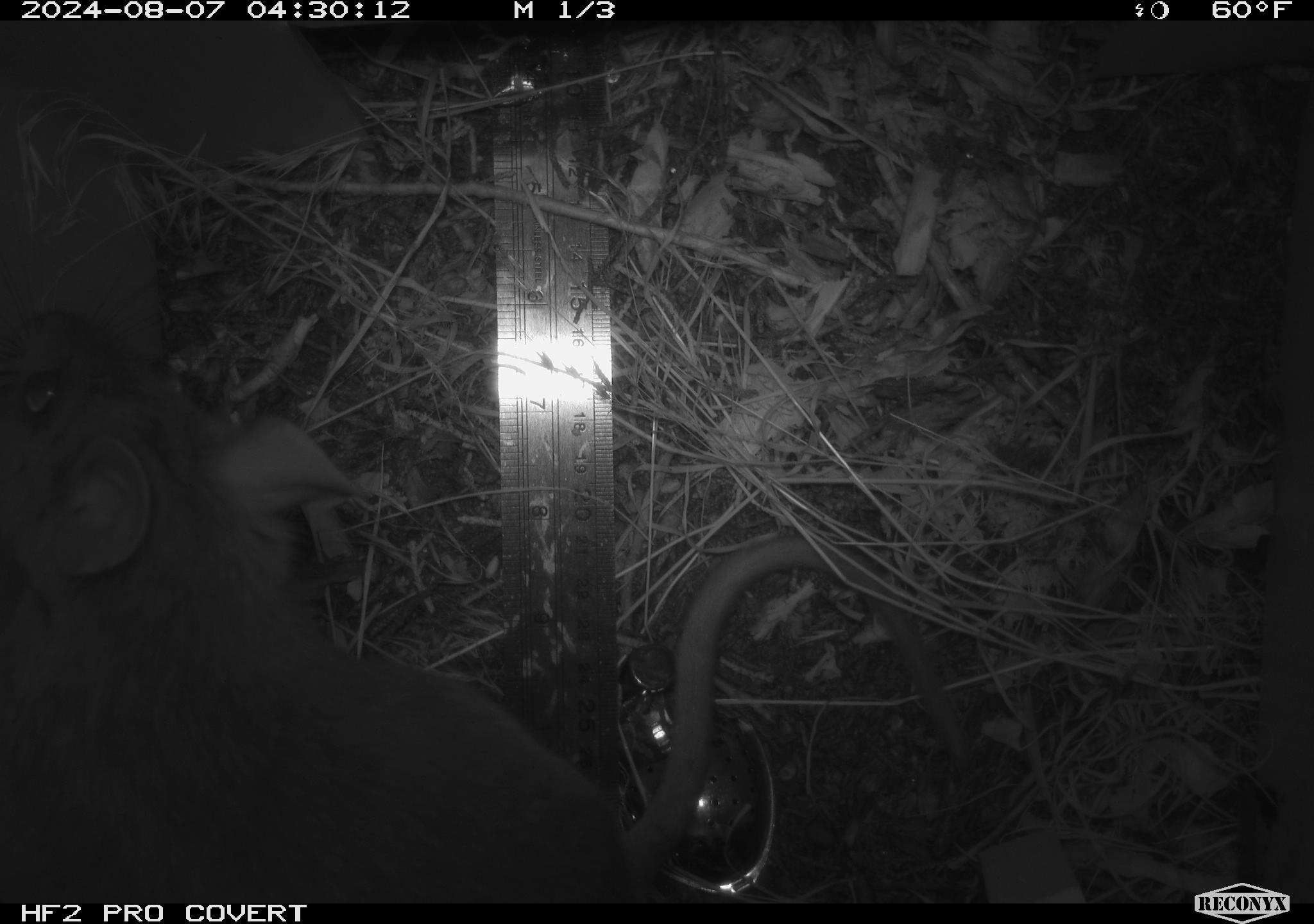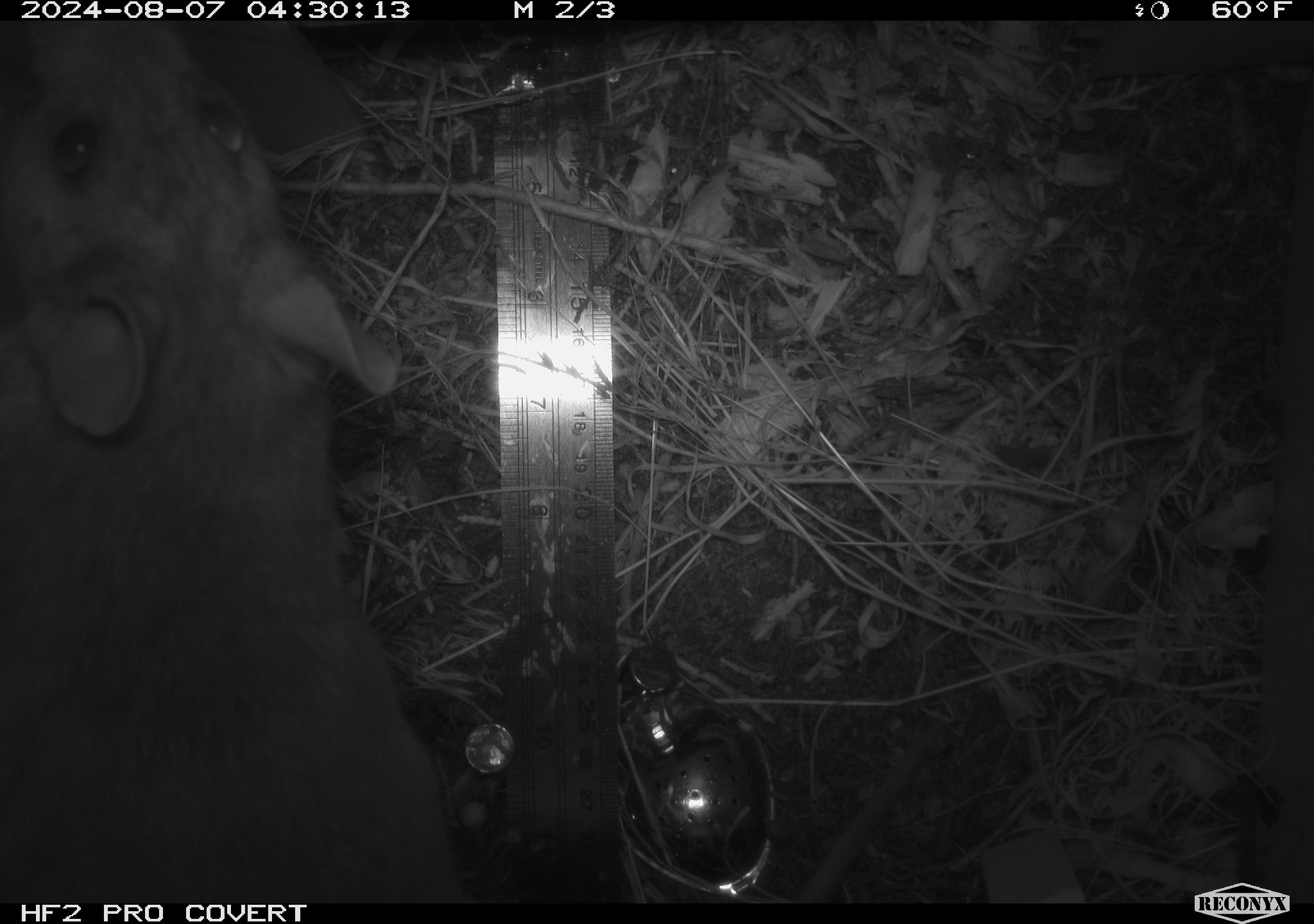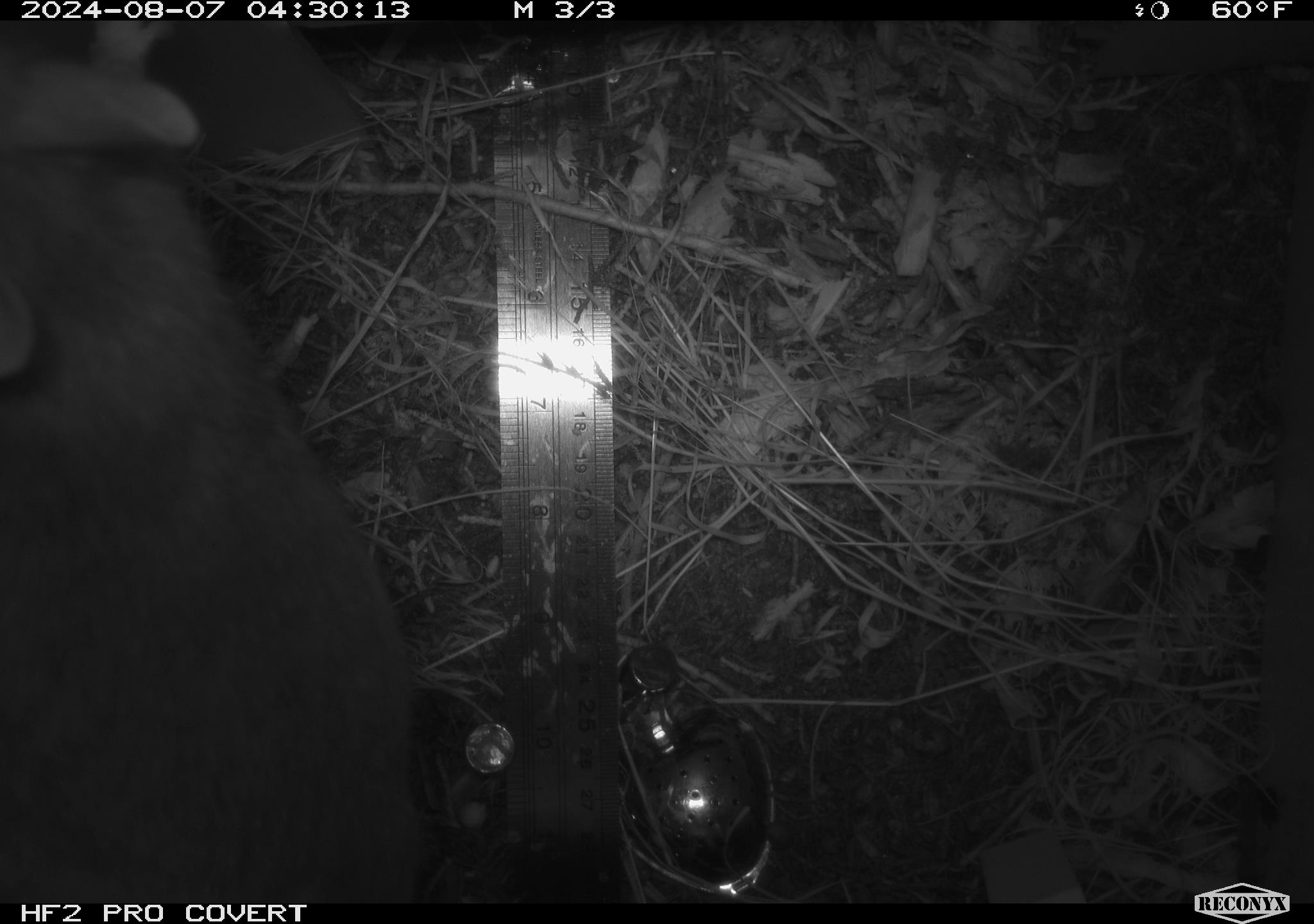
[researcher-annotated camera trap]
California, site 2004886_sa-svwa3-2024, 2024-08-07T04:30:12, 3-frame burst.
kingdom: Animalia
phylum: Chordata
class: Mammalia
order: Rodentia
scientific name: Rodentia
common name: woodrat or rat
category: woodrat or rat species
Woodrat or rat species (woodrat or rat) (Rodentia).